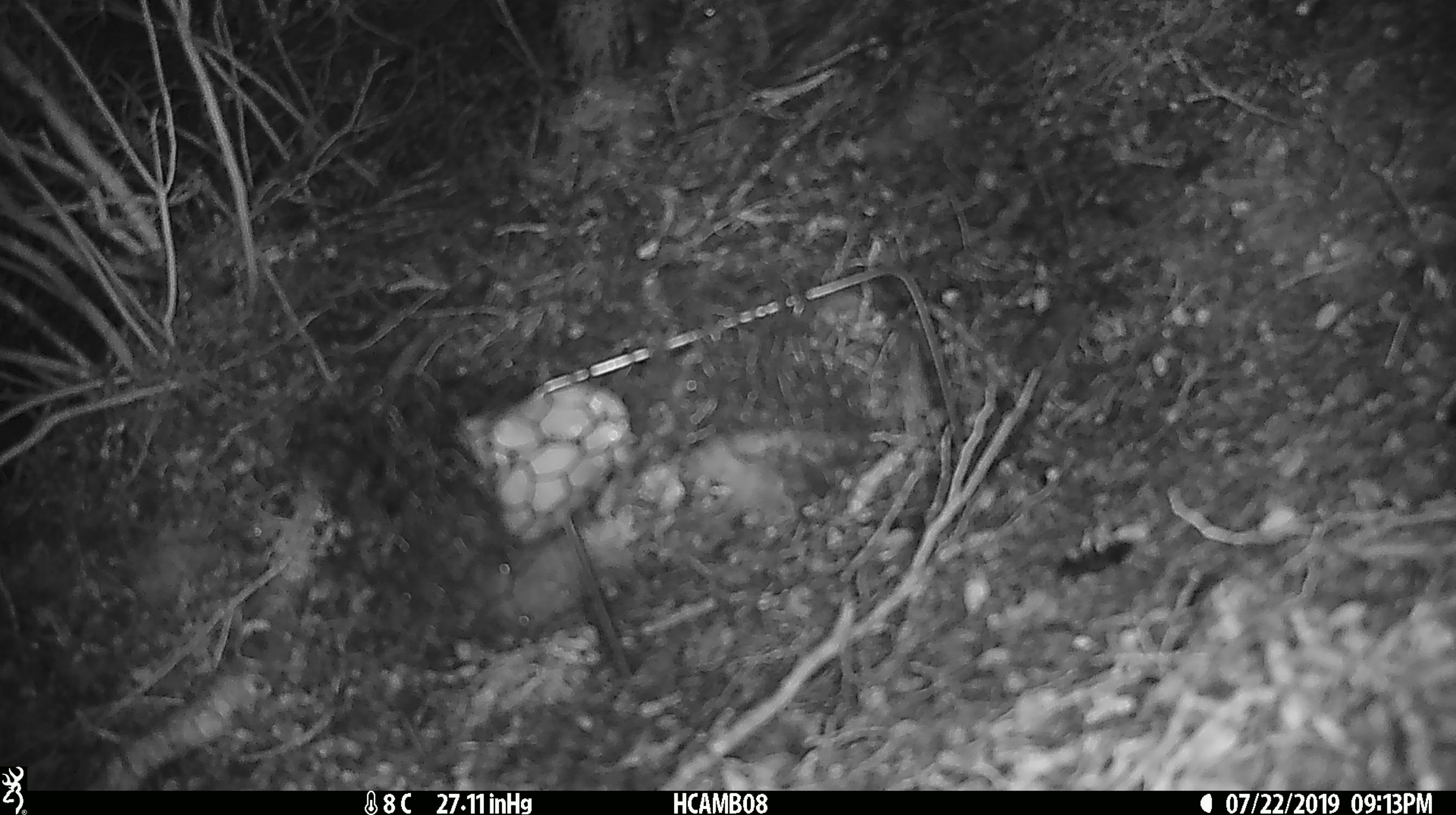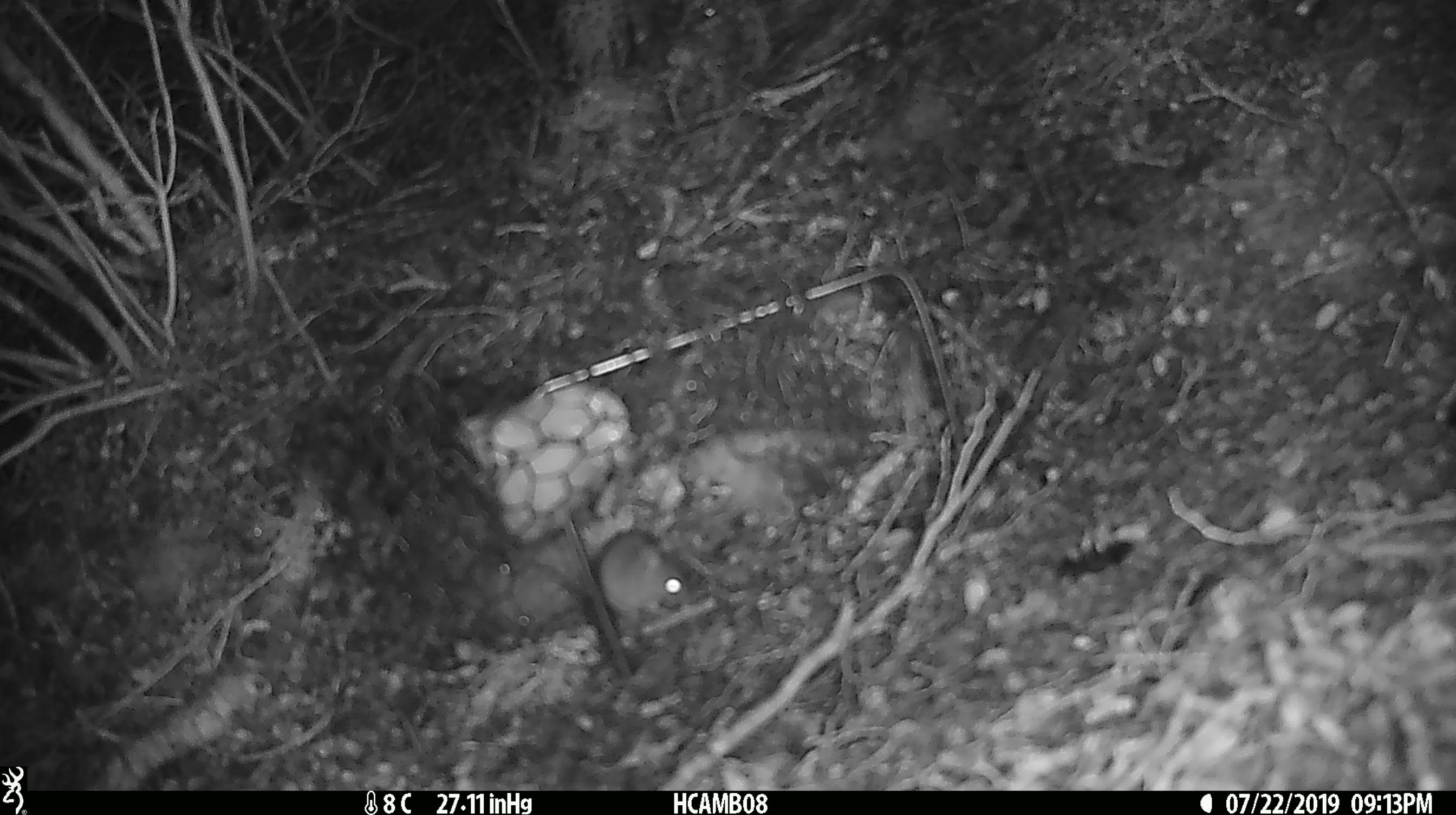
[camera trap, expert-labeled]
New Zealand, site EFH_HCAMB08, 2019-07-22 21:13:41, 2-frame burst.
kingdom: Animalia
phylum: Chordata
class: Mammalia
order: Rodentia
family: Muridae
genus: Mus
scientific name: Mus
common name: mouse